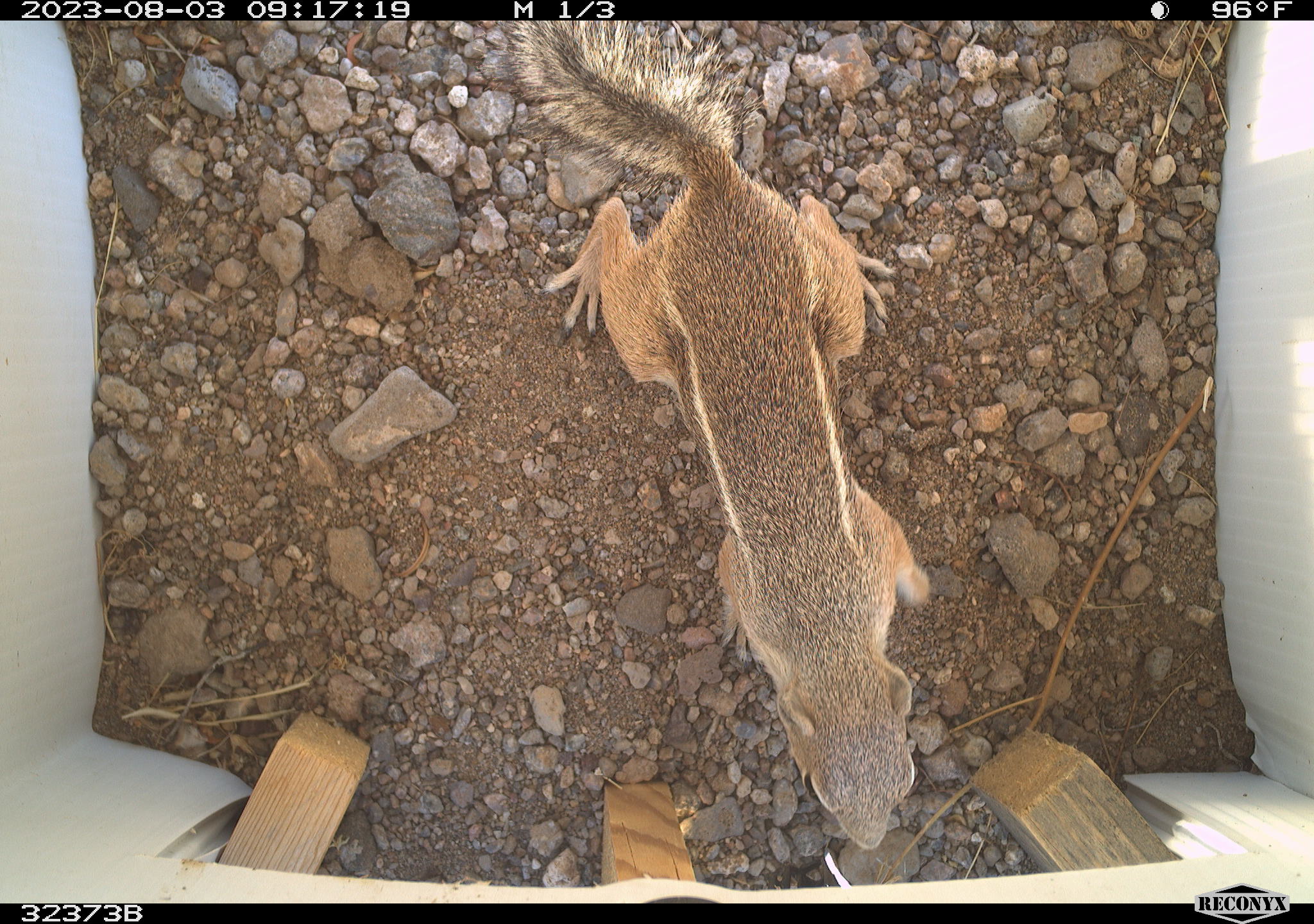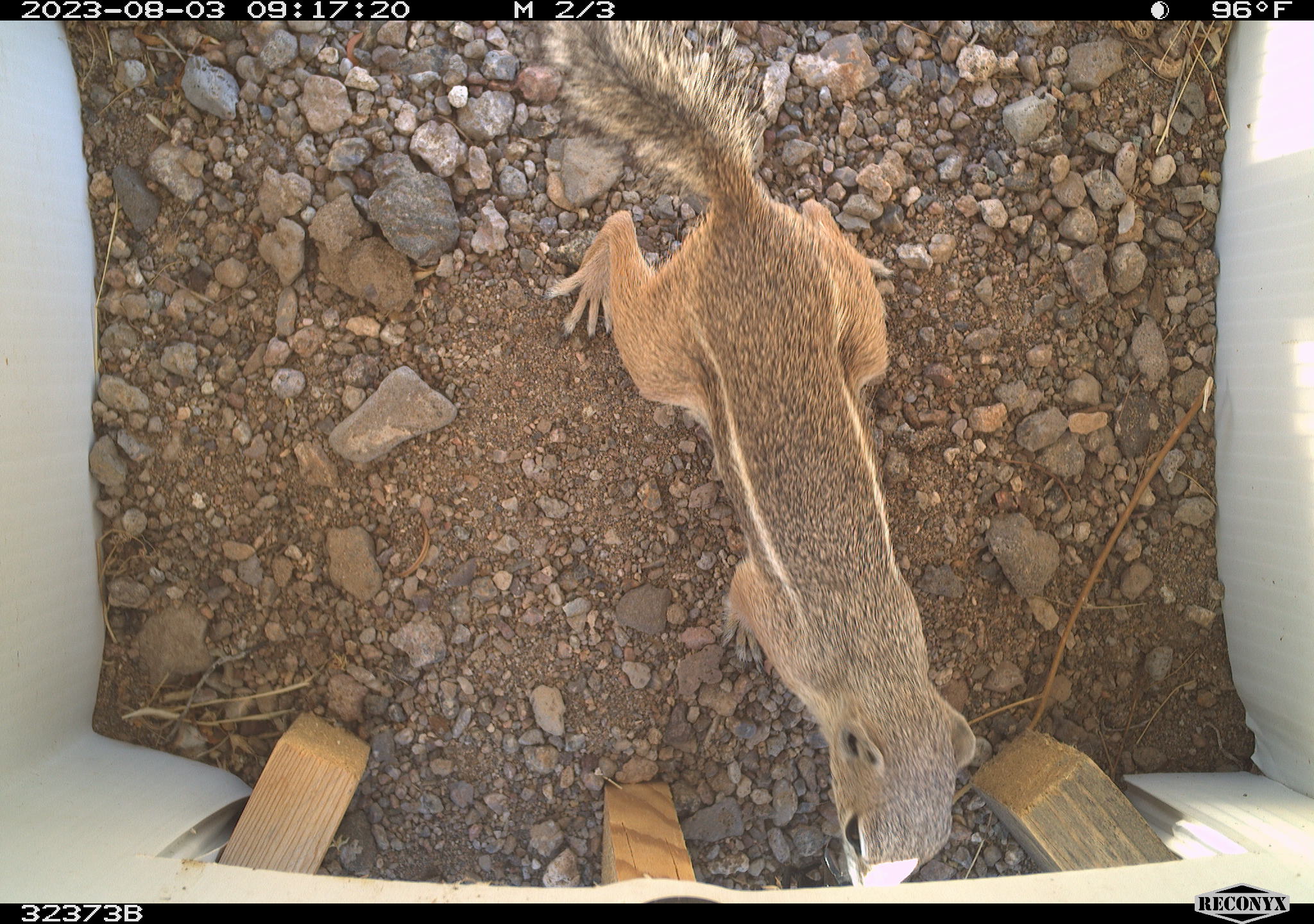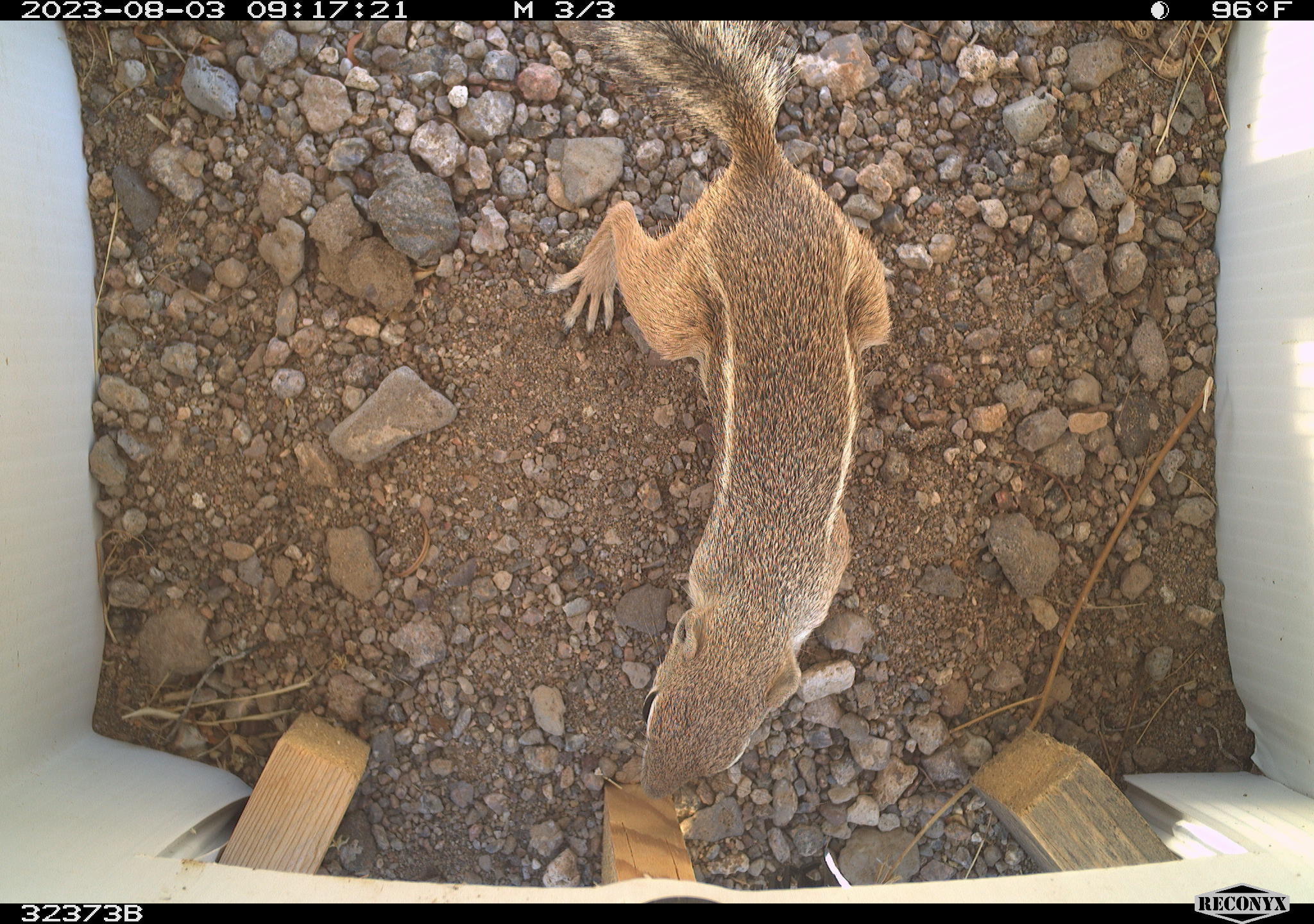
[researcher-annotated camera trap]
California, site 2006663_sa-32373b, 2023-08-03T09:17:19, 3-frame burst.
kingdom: Animalia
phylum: Chordata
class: Mammalia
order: Rodentia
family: Sciuridae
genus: Ammospermophilus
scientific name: Ammospermophilus leucurus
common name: white-tailed antelope squirrel